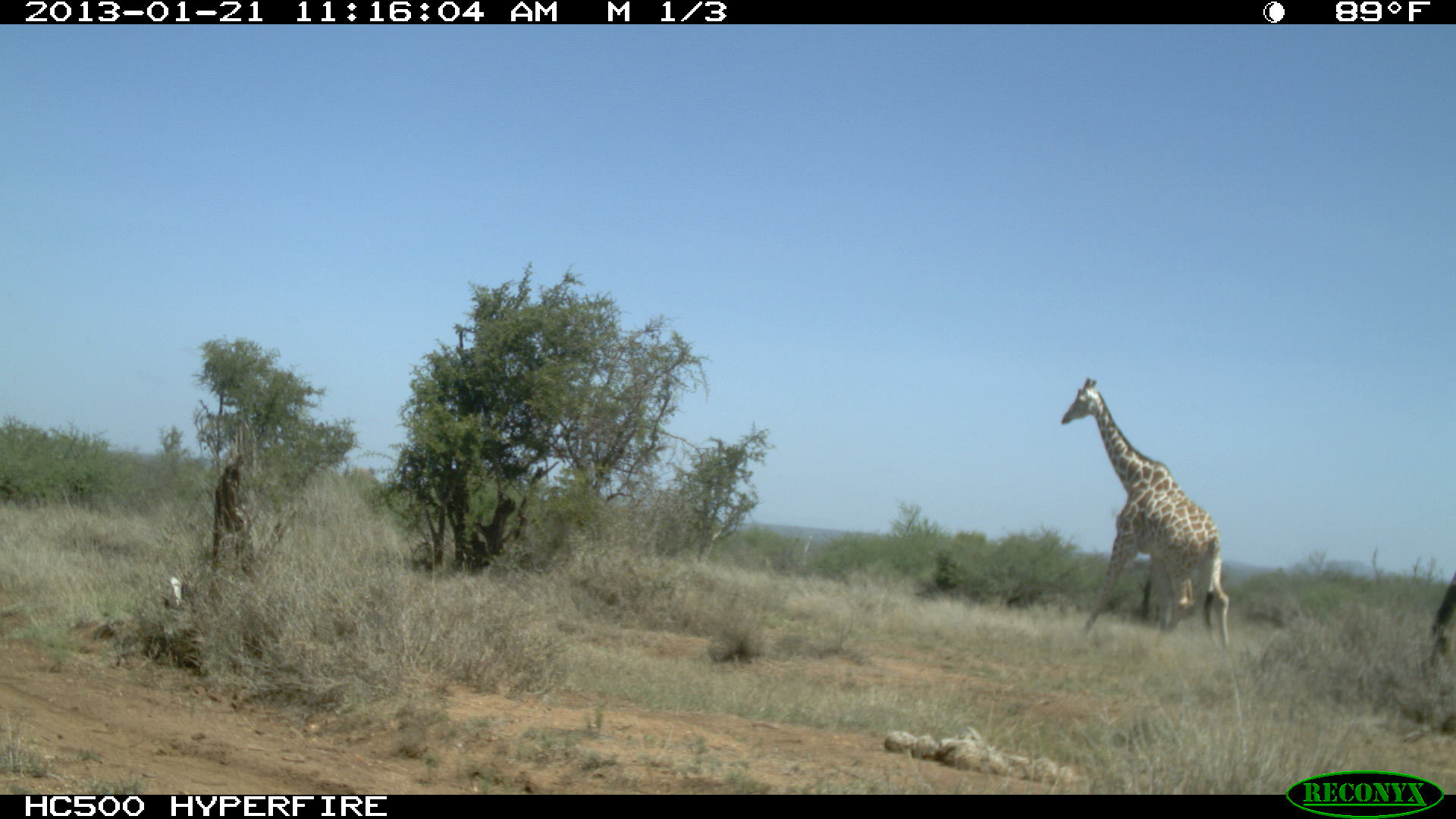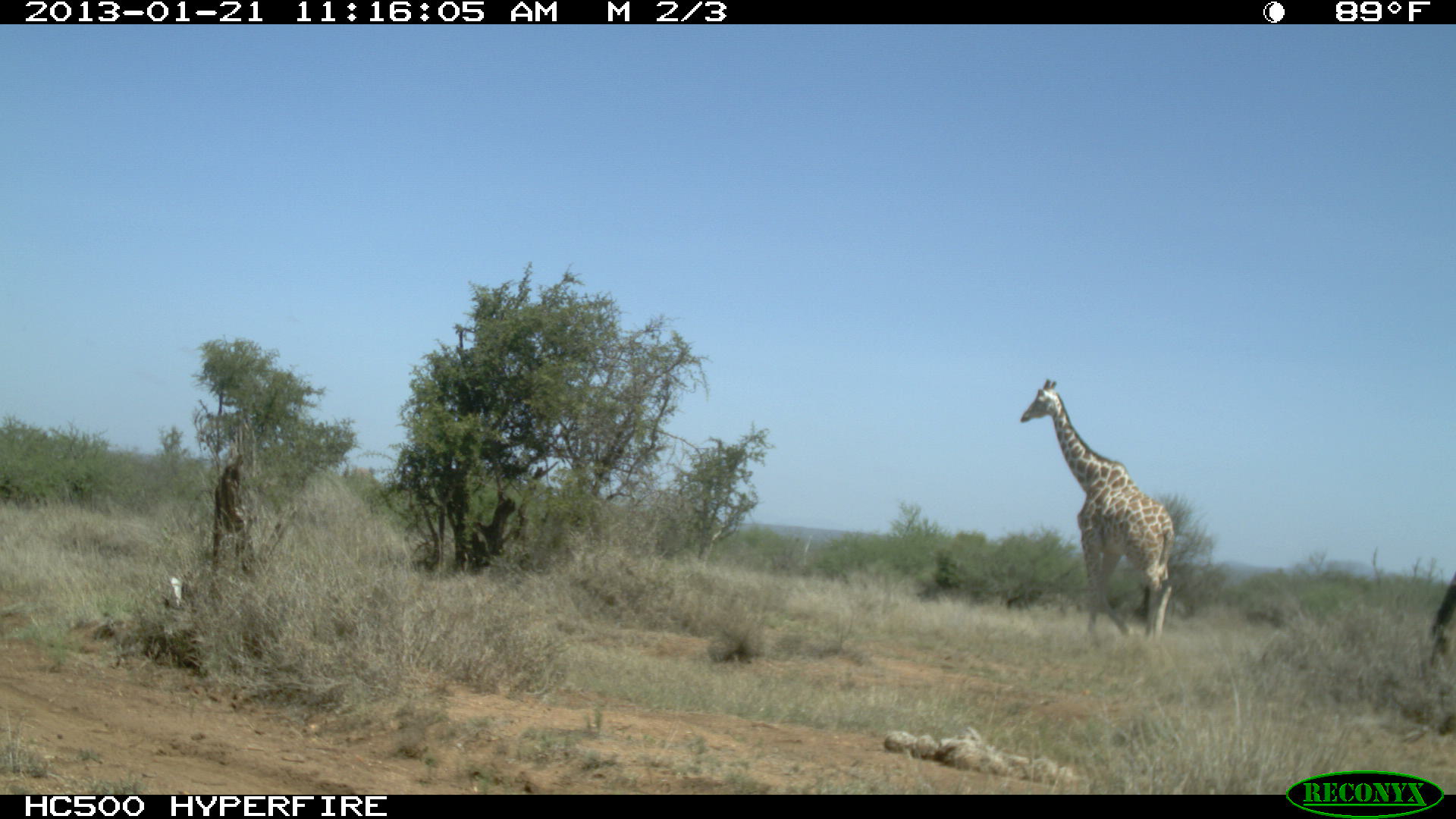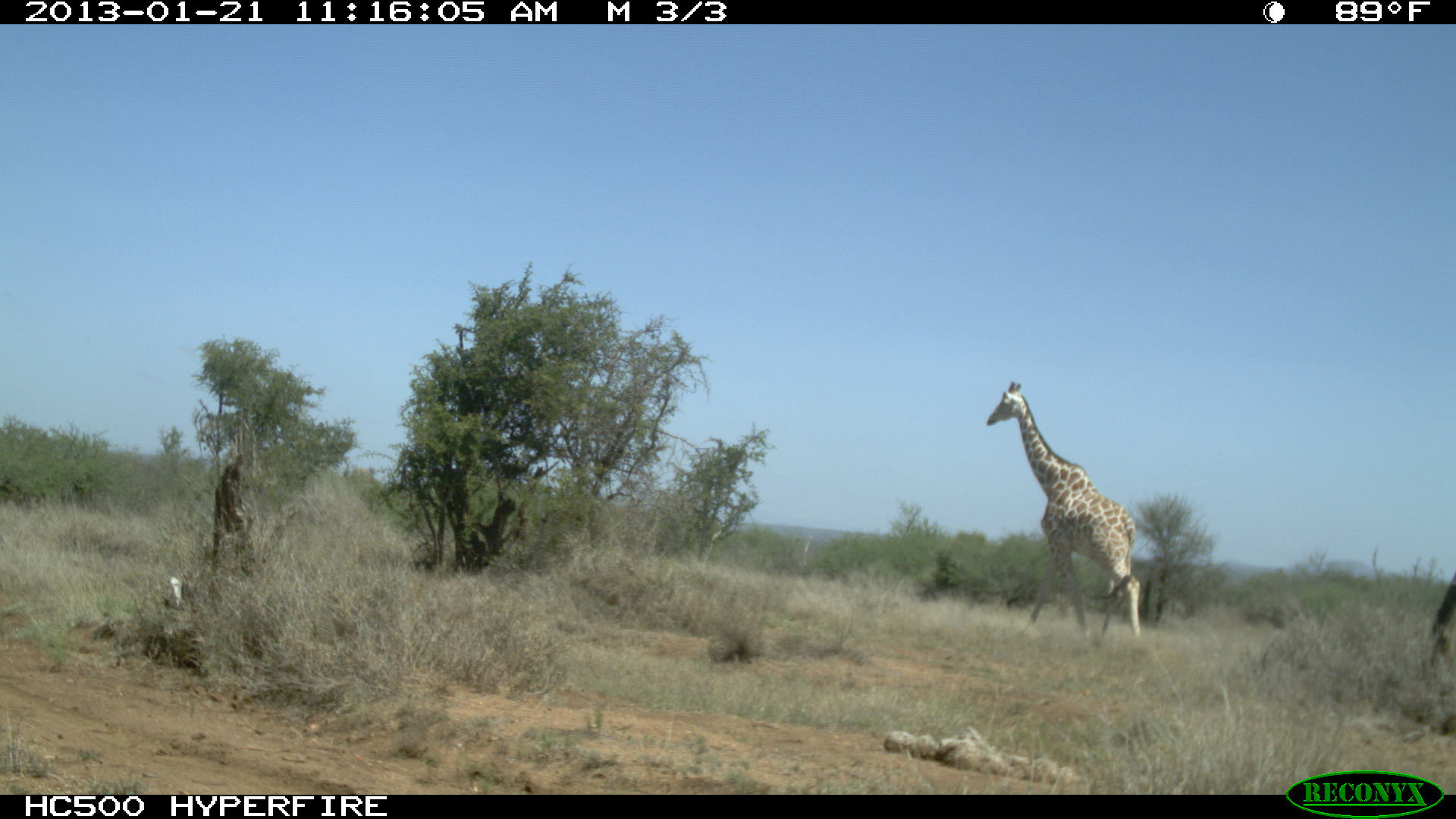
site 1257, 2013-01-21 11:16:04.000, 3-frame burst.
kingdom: Animalia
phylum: Chordata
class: Mammalia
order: Artiodactyla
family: Giraffidae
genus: Giraffa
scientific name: Giraffa camelopardalis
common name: giraffe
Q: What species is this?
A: Giraffa camelopardalis (giraffe).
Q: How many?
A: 1.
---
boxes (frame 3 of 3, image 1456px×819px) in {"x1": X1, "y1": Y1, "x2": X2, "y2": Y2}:
giraffa camelopardalis: {"x1": 982, "y1": 377, "x2": 1140, "y2": 638}